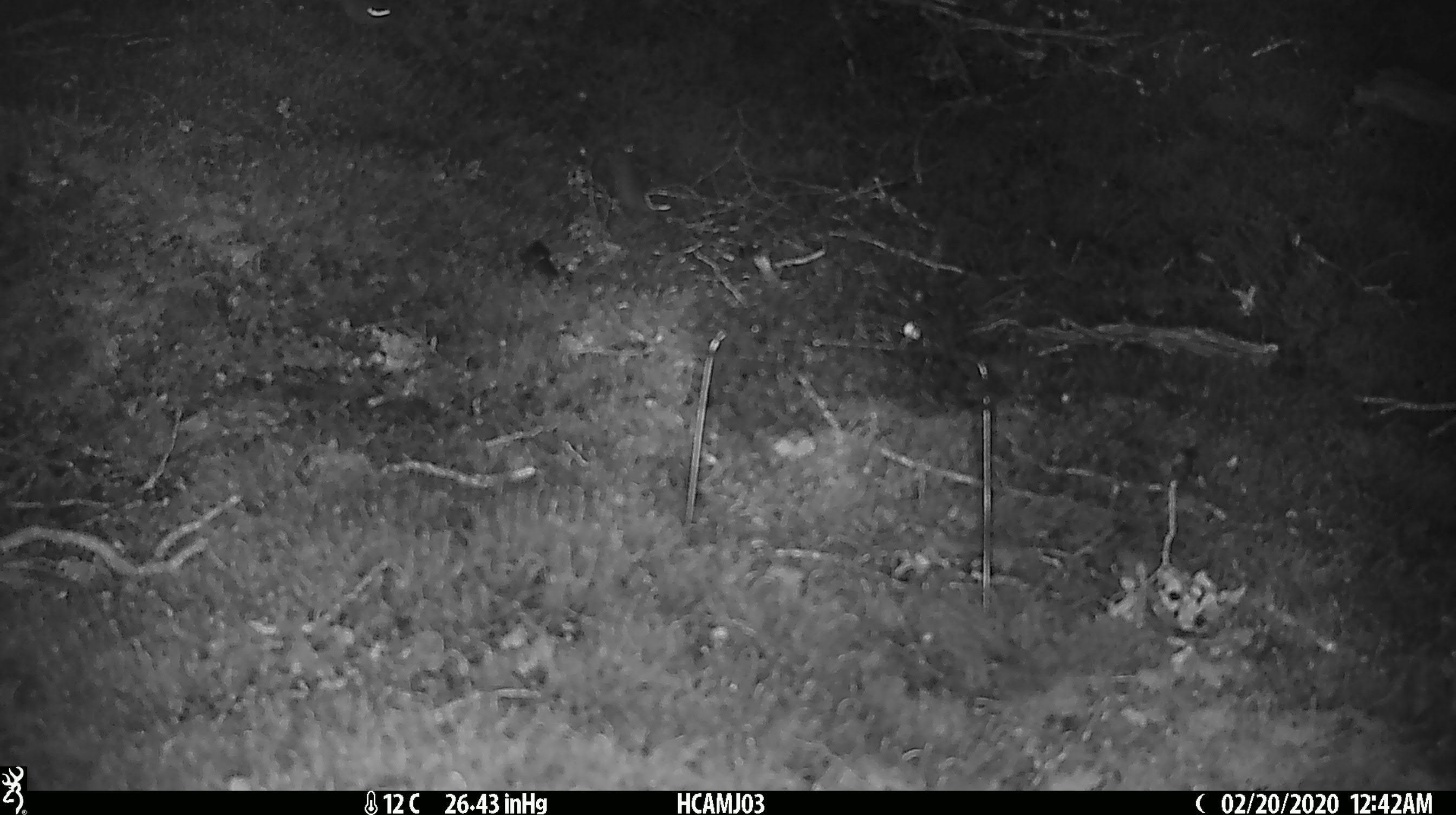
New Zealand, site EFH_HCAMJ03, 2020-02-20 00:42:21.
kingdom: Animalia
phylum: Chordata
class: Mammalia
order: Rodentia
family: Muridae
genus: Mus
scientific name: Mus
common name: mouse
Mouse (Mus).